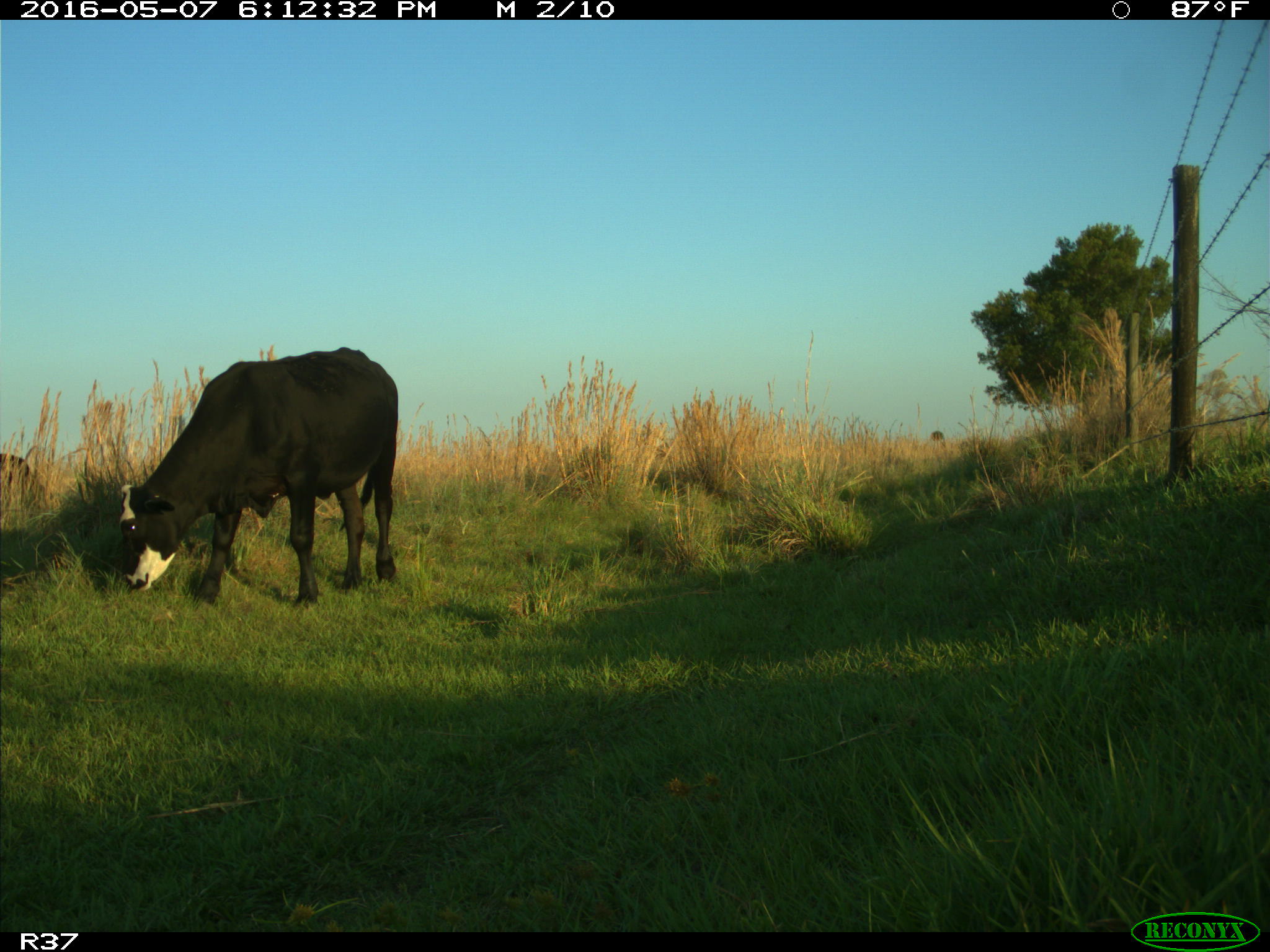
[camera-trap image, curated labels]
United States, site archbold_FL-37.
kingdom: Animalia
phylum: Chordata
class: Mammalia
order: Artiodactyla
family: Bovidae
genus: Bos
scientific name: Bos taurus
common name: domestic cow